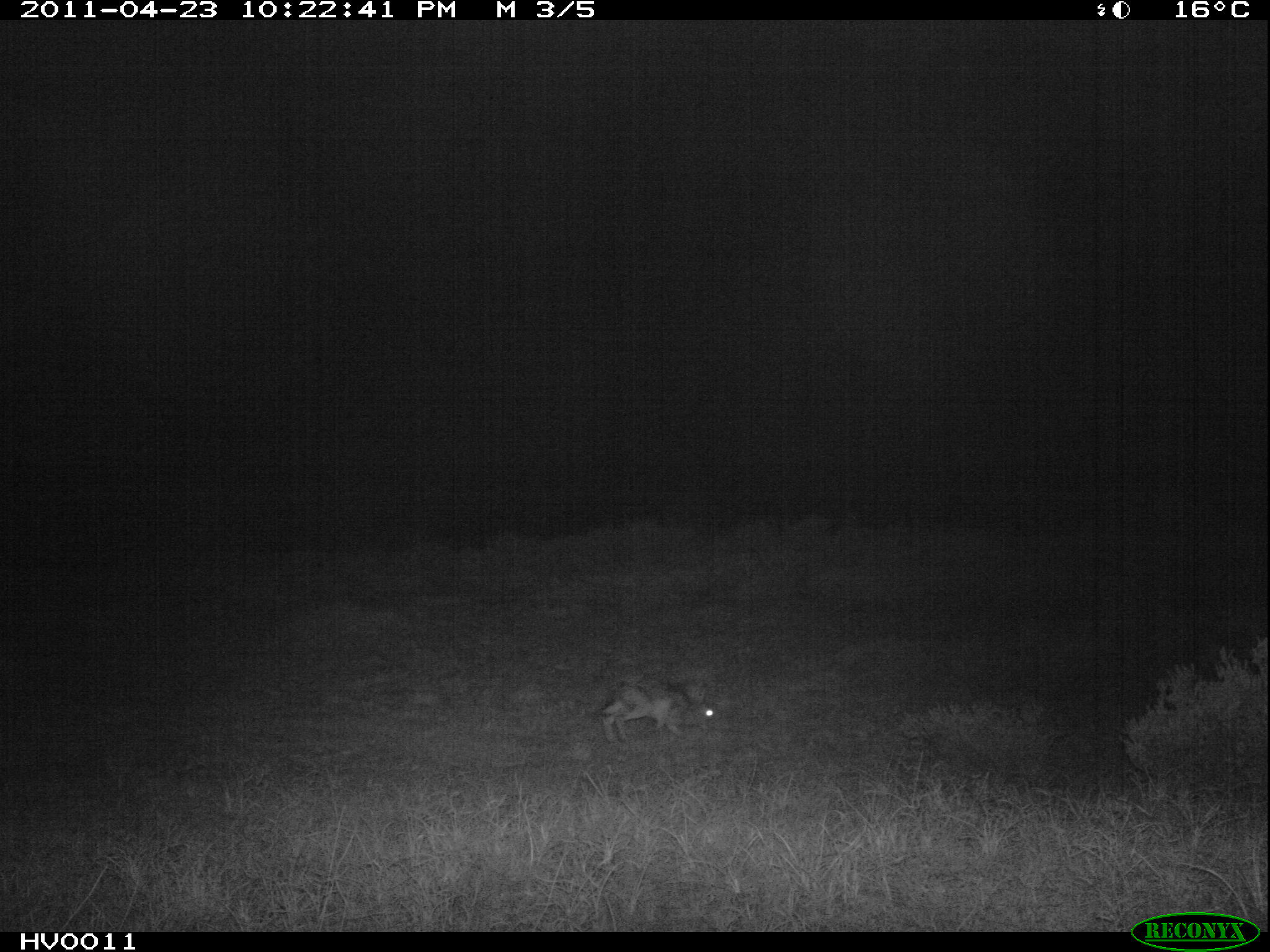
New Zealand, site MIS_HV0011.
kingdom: Animalia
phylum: Chordata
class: Mammalia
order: Lagomorpha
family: Leporidae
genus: Lepus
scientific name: Lepus europaeus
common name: brown hare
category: hare